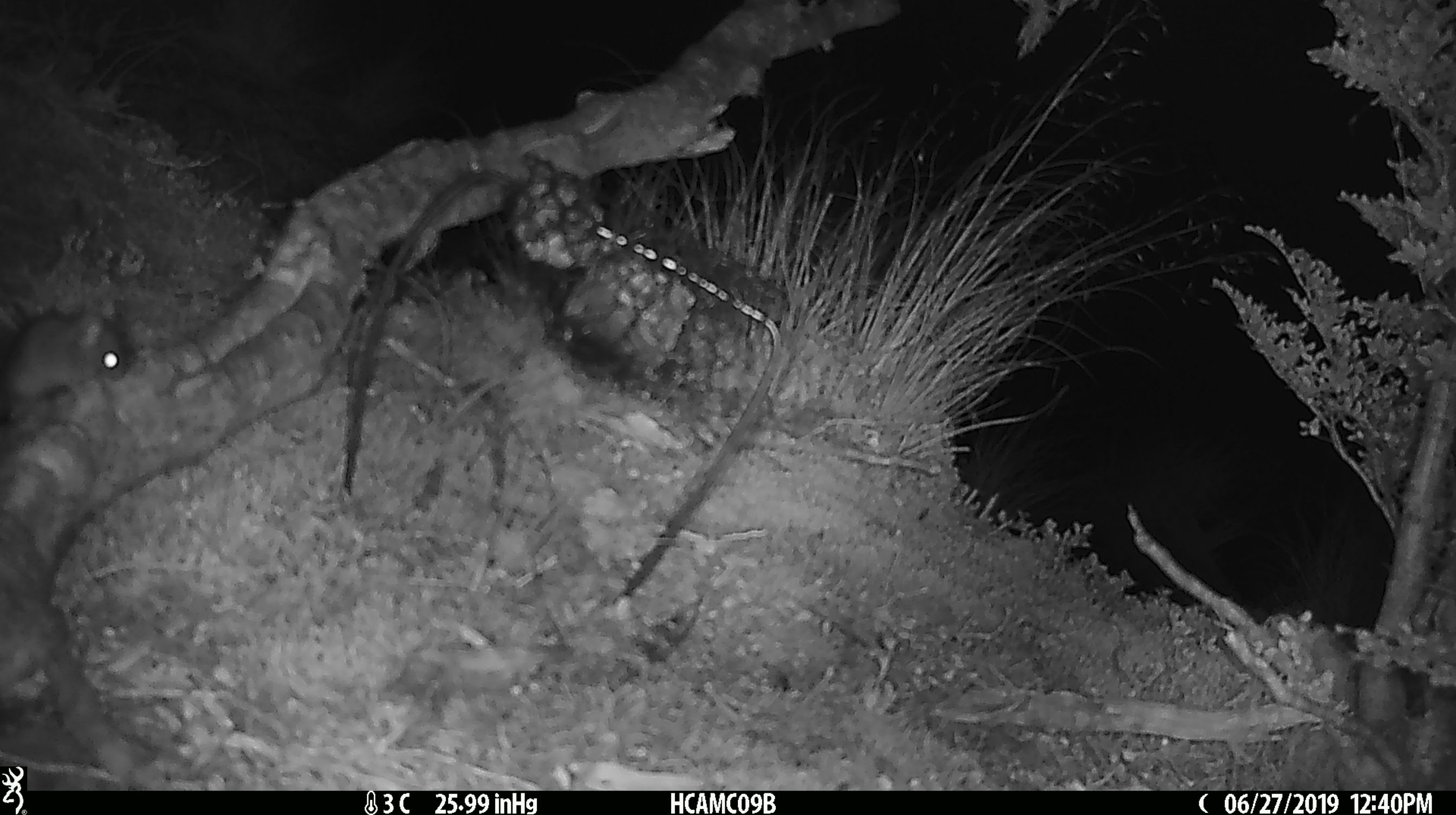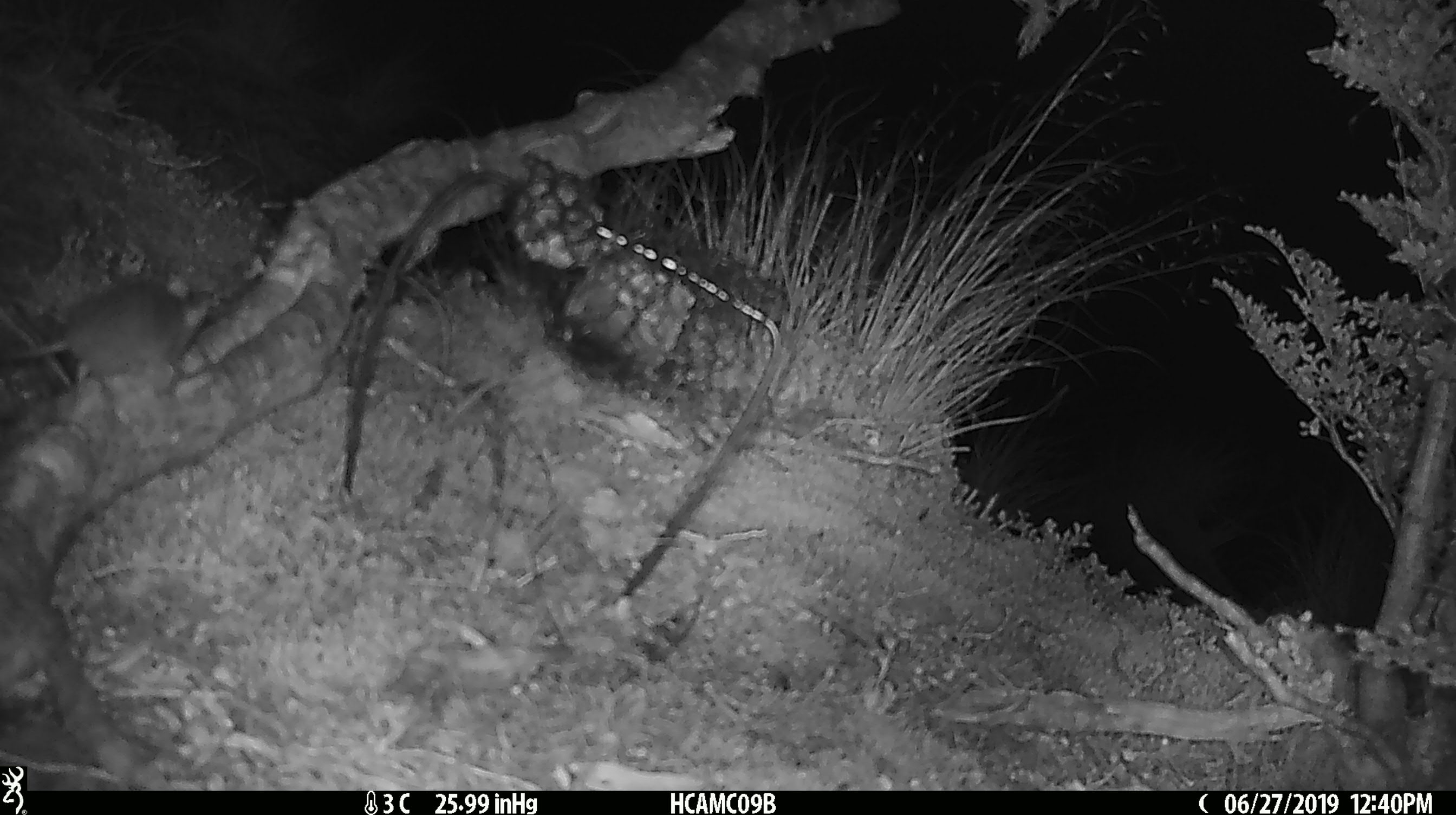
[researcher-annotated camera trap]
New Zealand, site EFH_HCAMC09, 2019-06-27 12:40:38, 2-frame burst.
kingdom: Animalia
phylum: Chordata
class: Mammalia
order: Rodentia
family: Muridae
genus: Mus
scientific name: Mus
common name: mouse